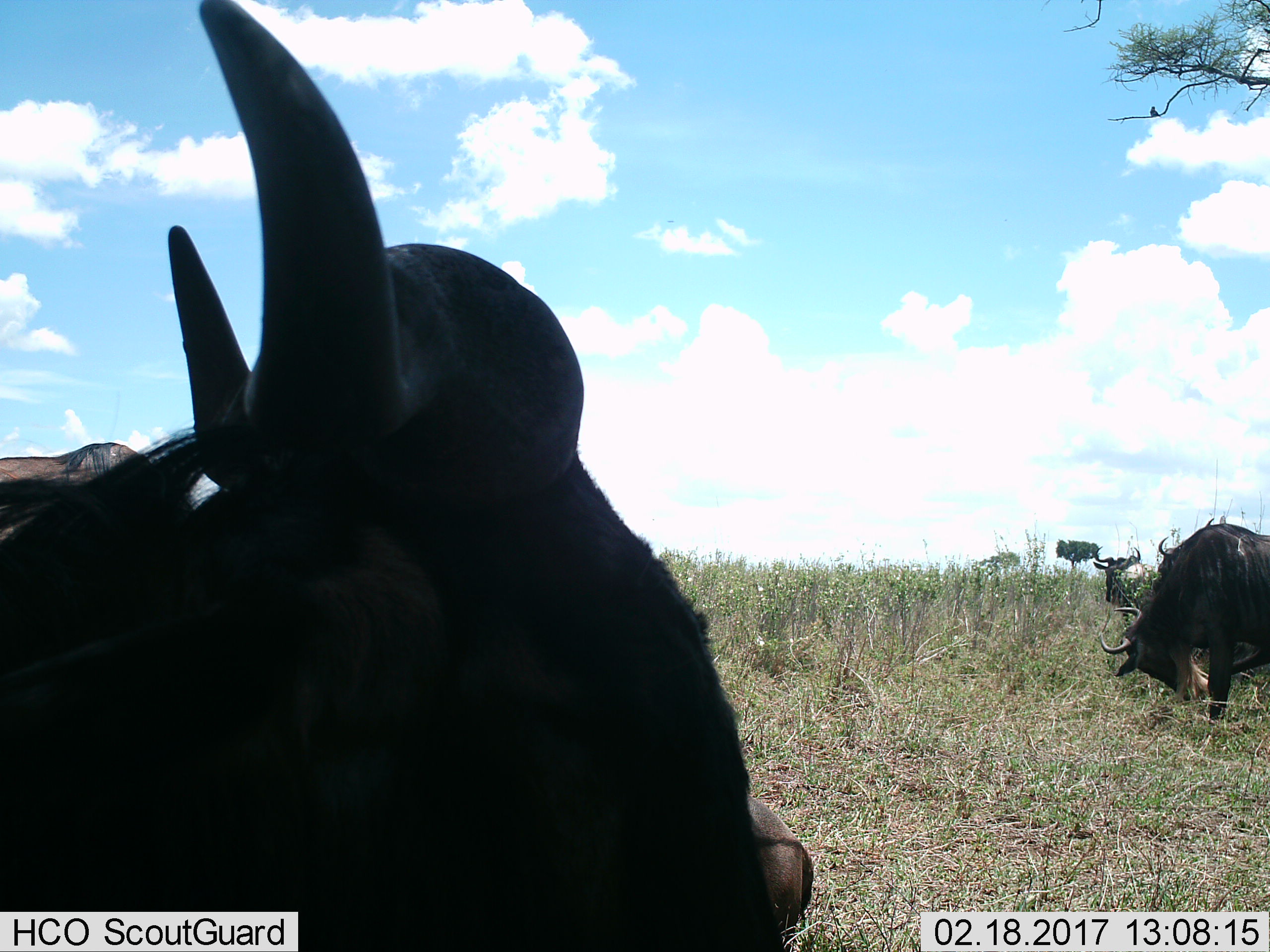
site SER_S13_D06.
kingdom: Animalia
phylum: Chordata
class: Mammalia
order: Artiodactyla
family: Bovidae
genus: Connochaetes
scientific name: Connochaetes taurinus taurinus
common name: blue wildebeest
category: wildebeestblue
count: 4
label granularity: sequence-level